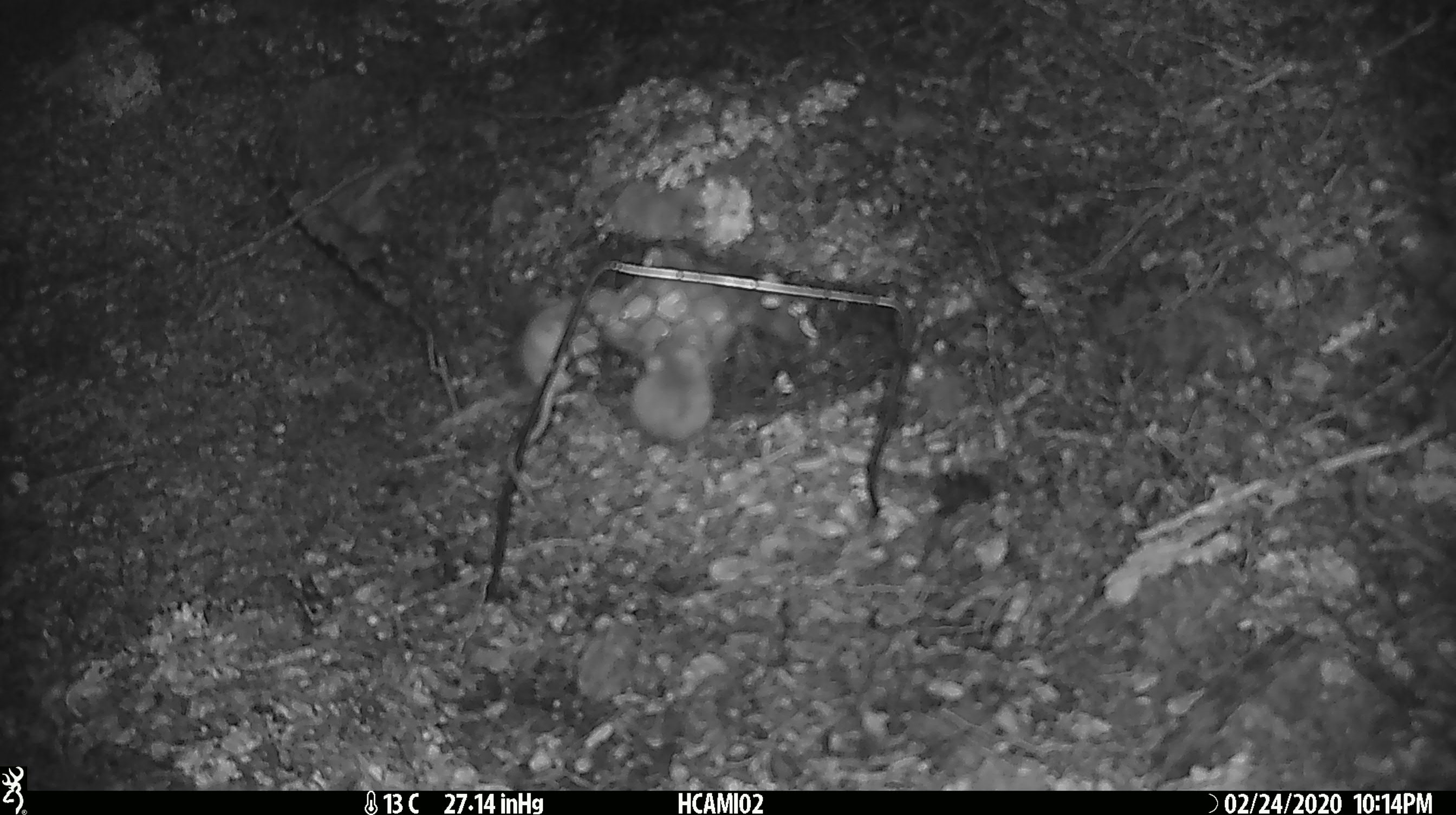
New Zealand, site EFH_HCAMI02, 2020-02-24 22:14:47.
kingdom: Animalia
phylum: Chordata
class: Mammalia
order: Rodentia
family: Muridae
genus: Mus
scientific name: Mus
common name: mouse